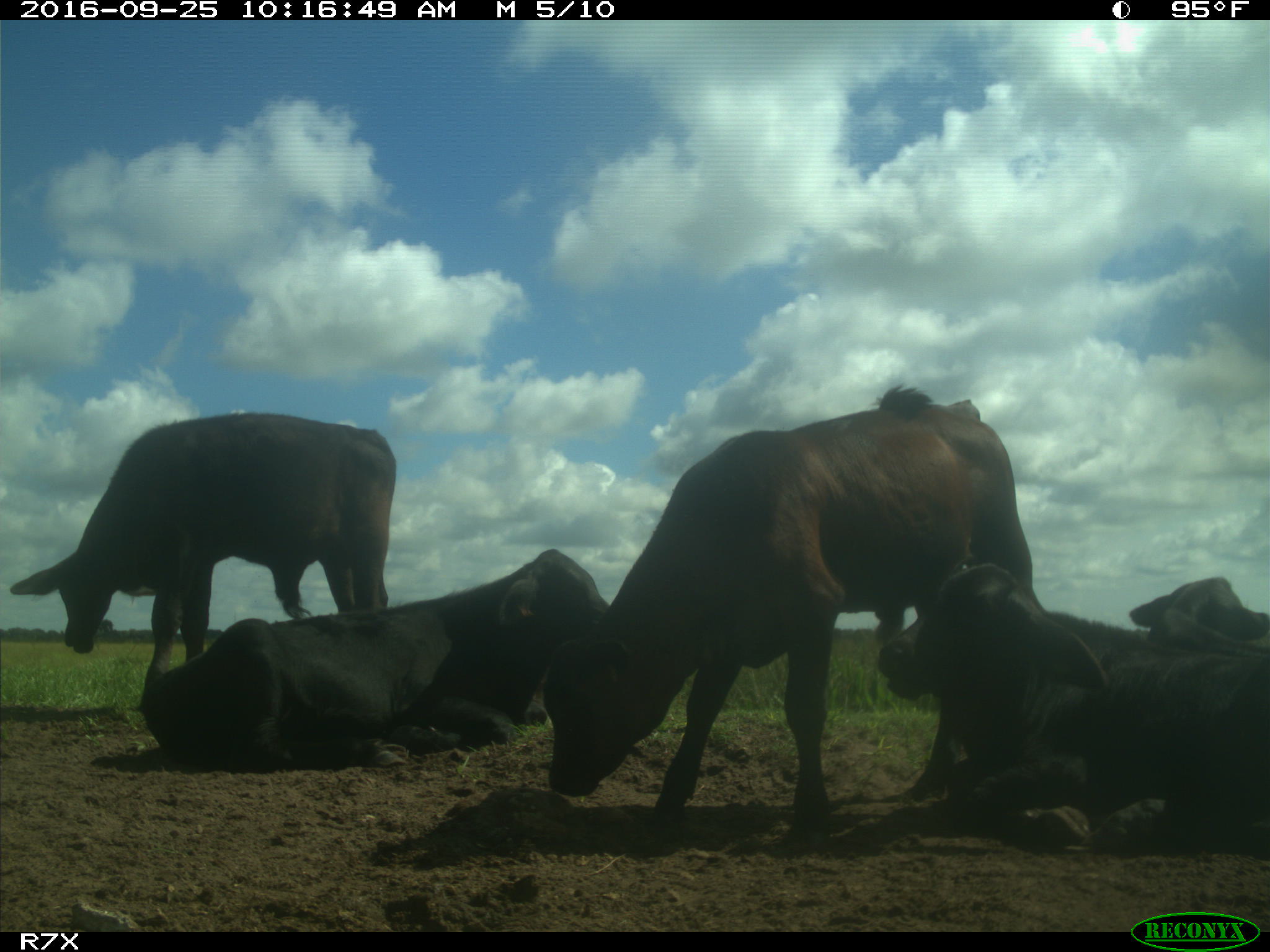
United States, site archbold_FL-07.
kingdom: Animalia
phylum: Chordata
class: Mammalia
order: Artiodactyla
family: Bovidae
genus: Bos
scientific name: Bos taurus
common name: domestic cow